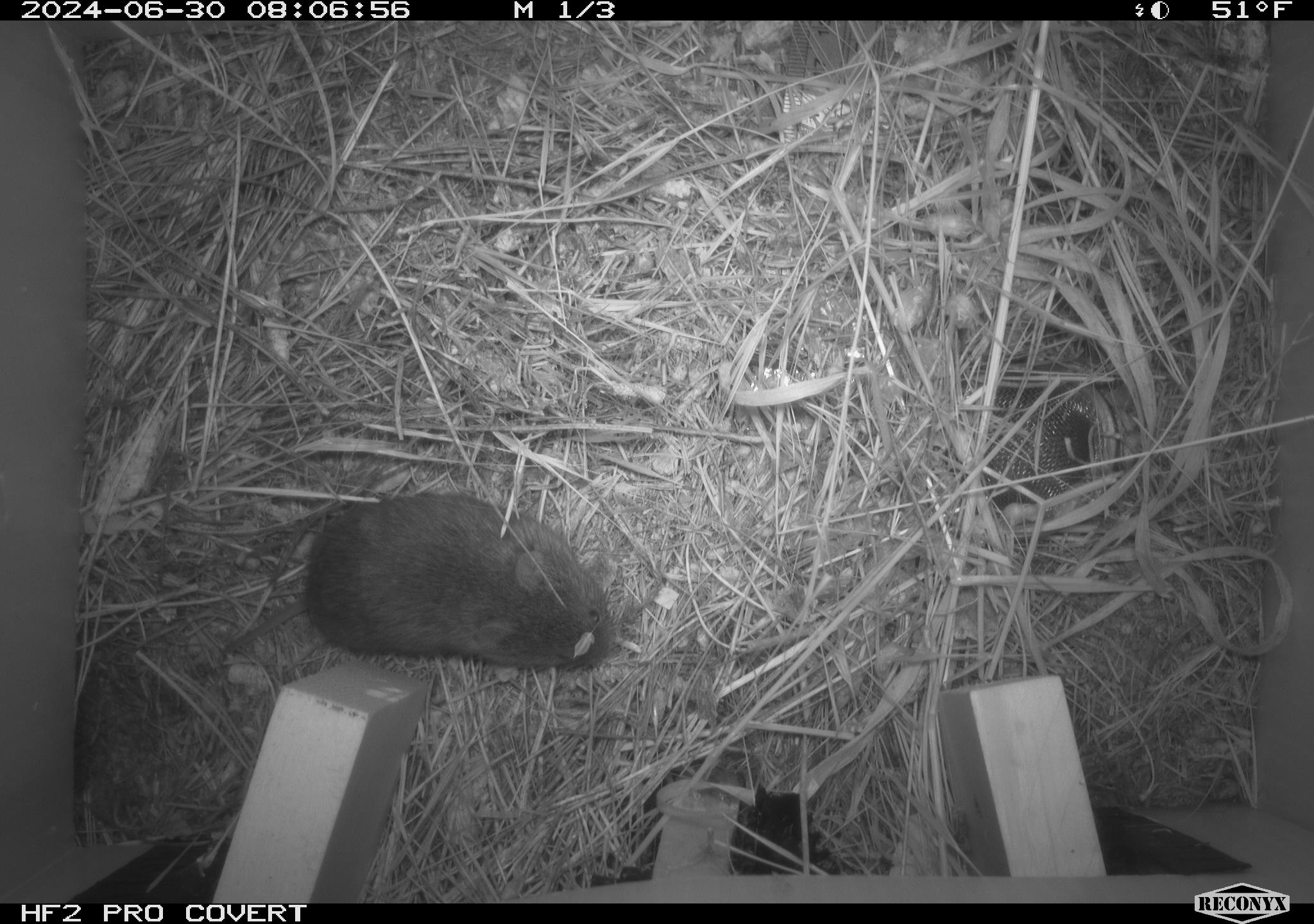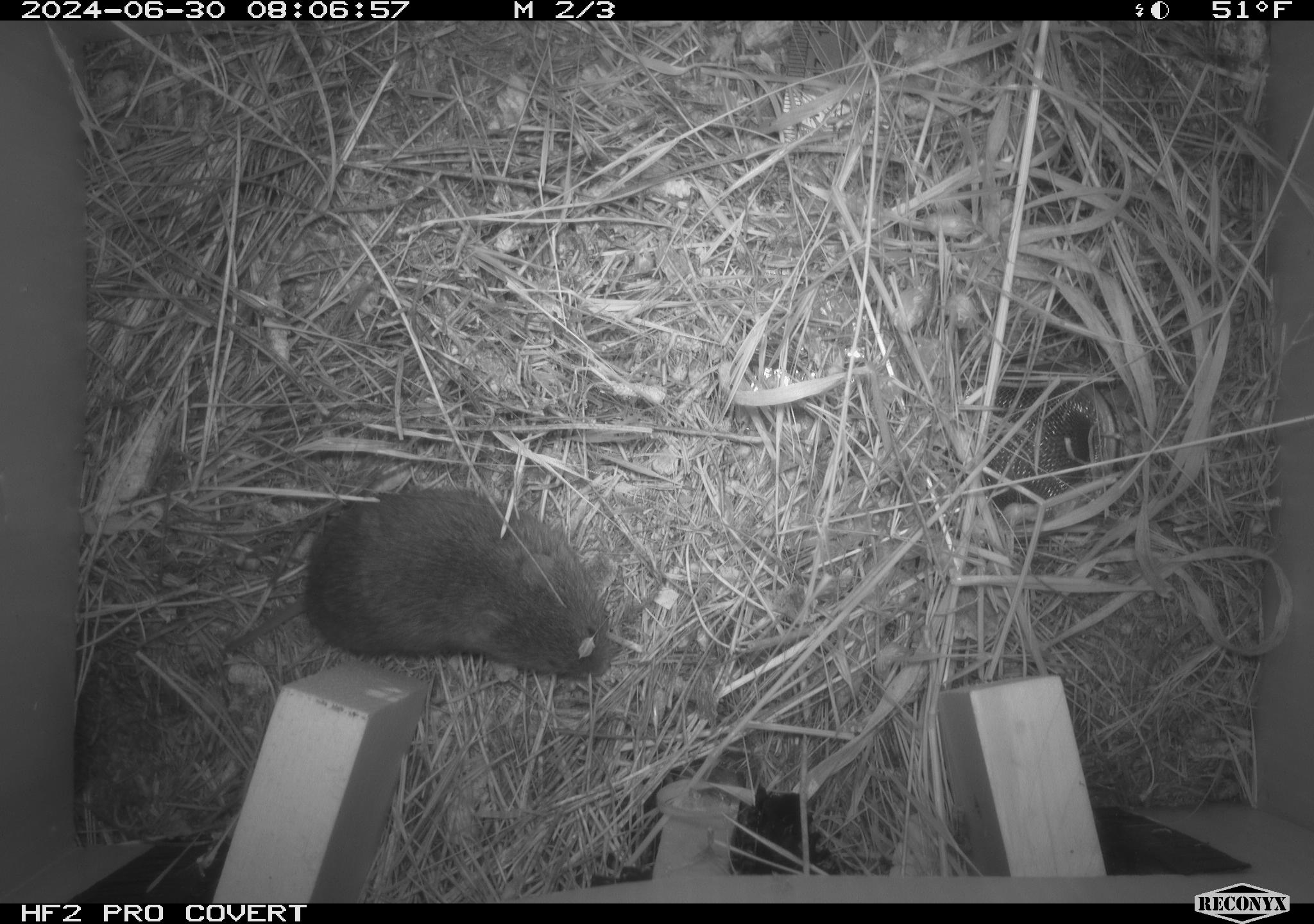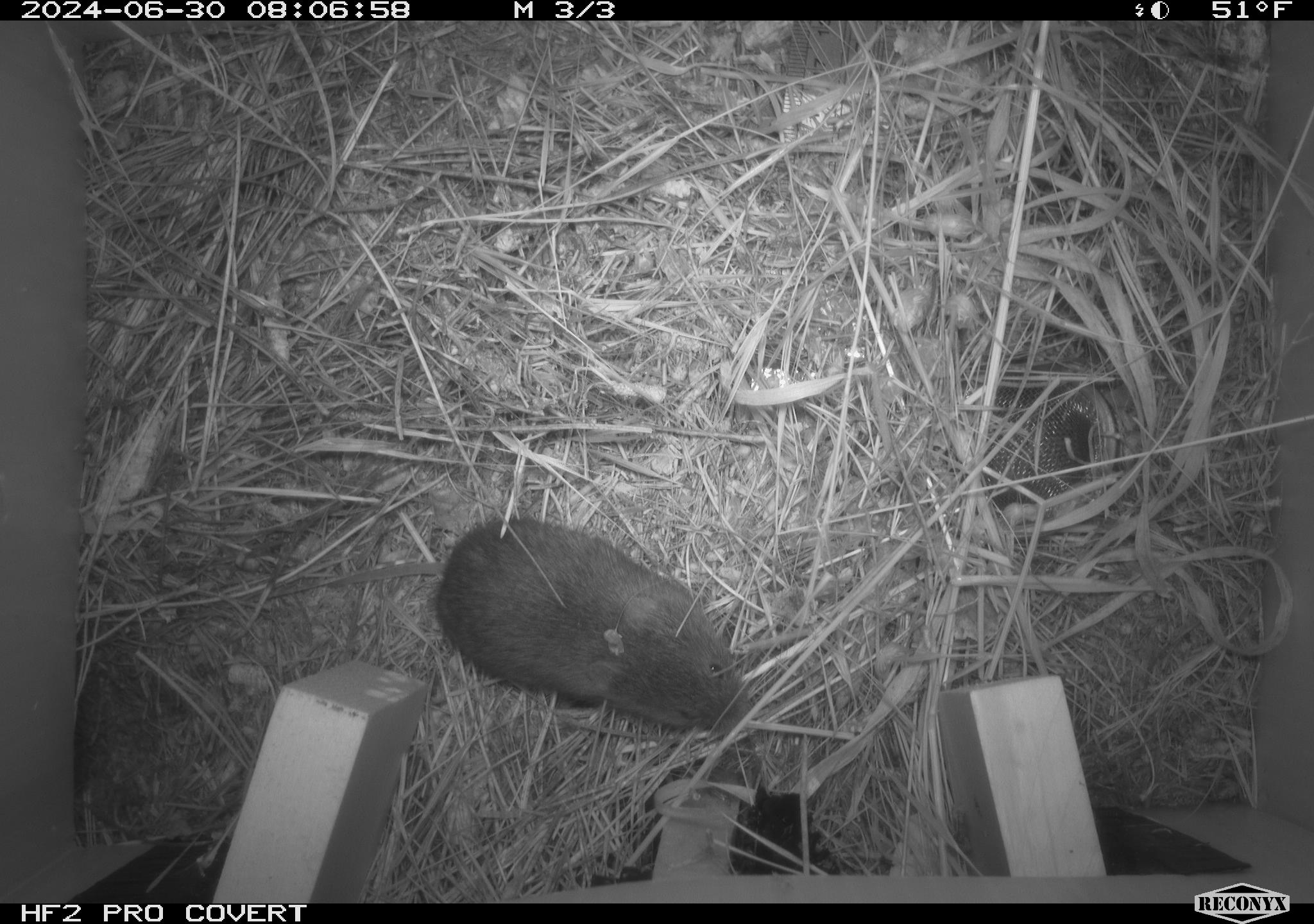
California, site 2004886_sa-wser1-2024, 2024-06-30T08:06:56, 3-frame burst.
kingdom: Animalia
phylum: Chordata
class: Mammalia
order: Rodentia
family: Cricetidae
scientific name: Arvicolinae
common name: voles, lemmings, and muskrats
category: arvicolinae subfamily